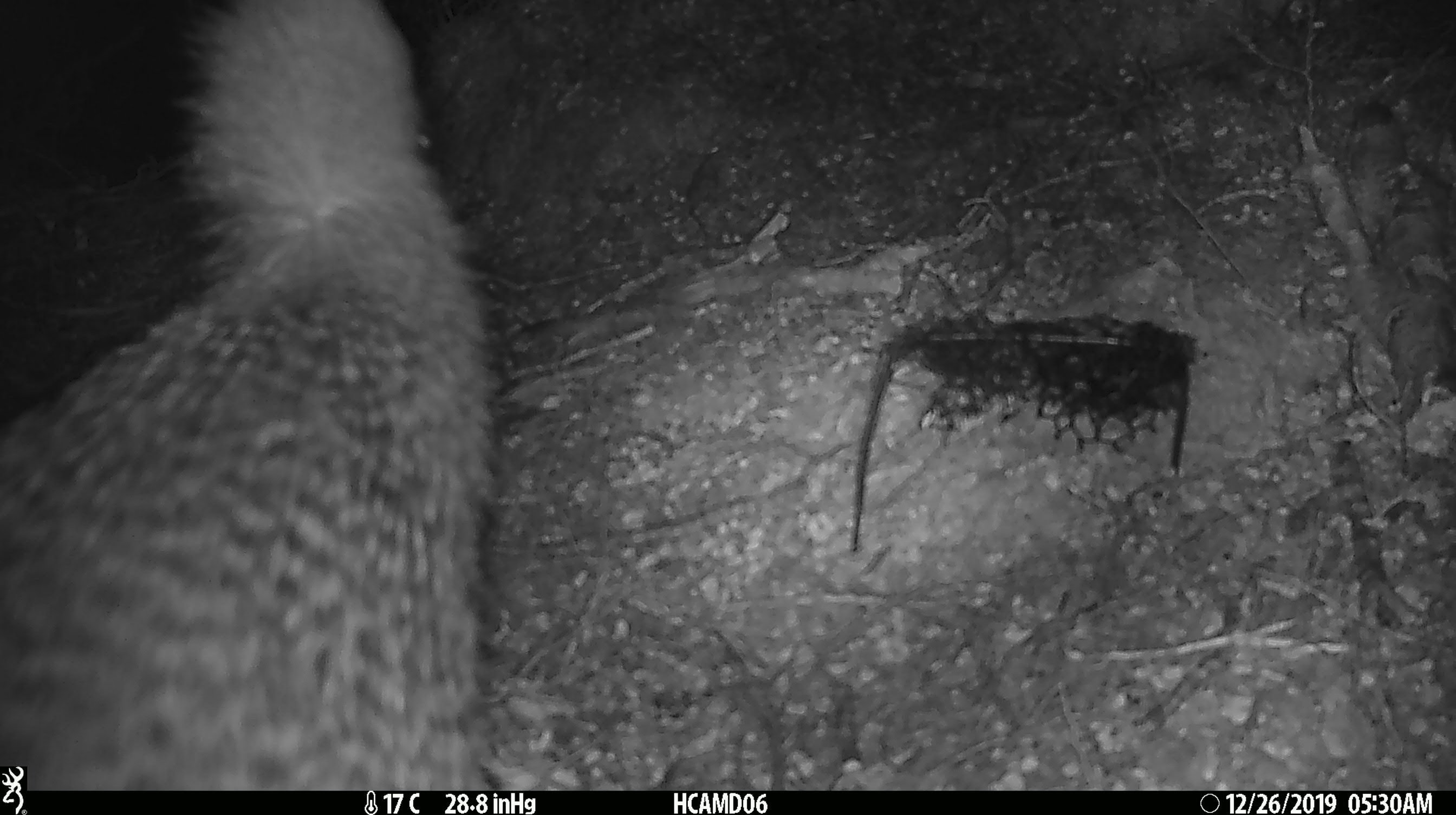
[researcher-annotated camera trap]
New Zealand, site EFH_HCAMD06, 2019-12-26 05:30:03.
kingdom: Animalia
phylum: Chordata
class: Aves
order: Apterygiformes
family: Apterygidae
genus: Apteryx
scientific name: Apteryx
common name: kiwi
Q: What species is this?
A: Kiwi (Apteryx).